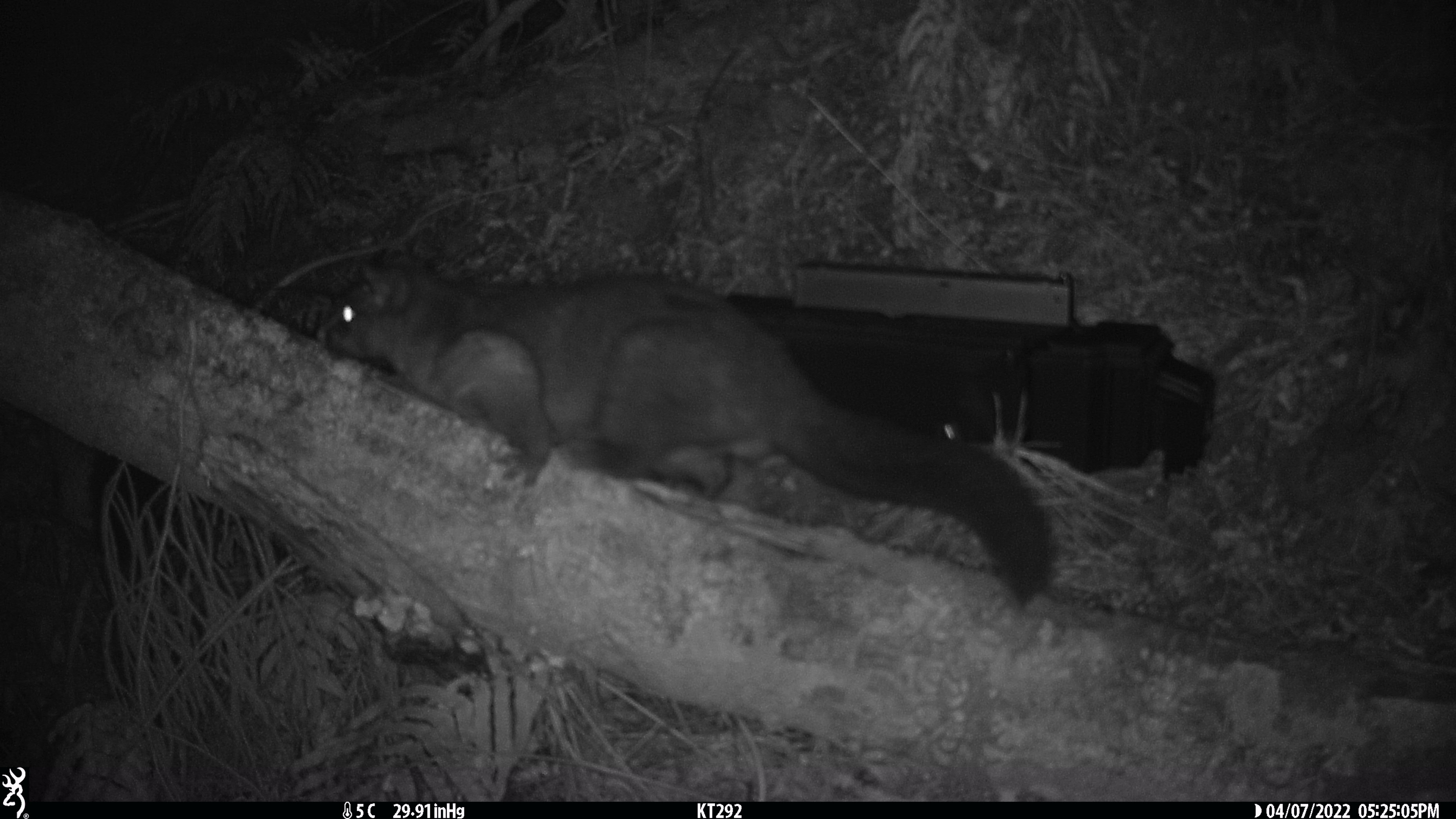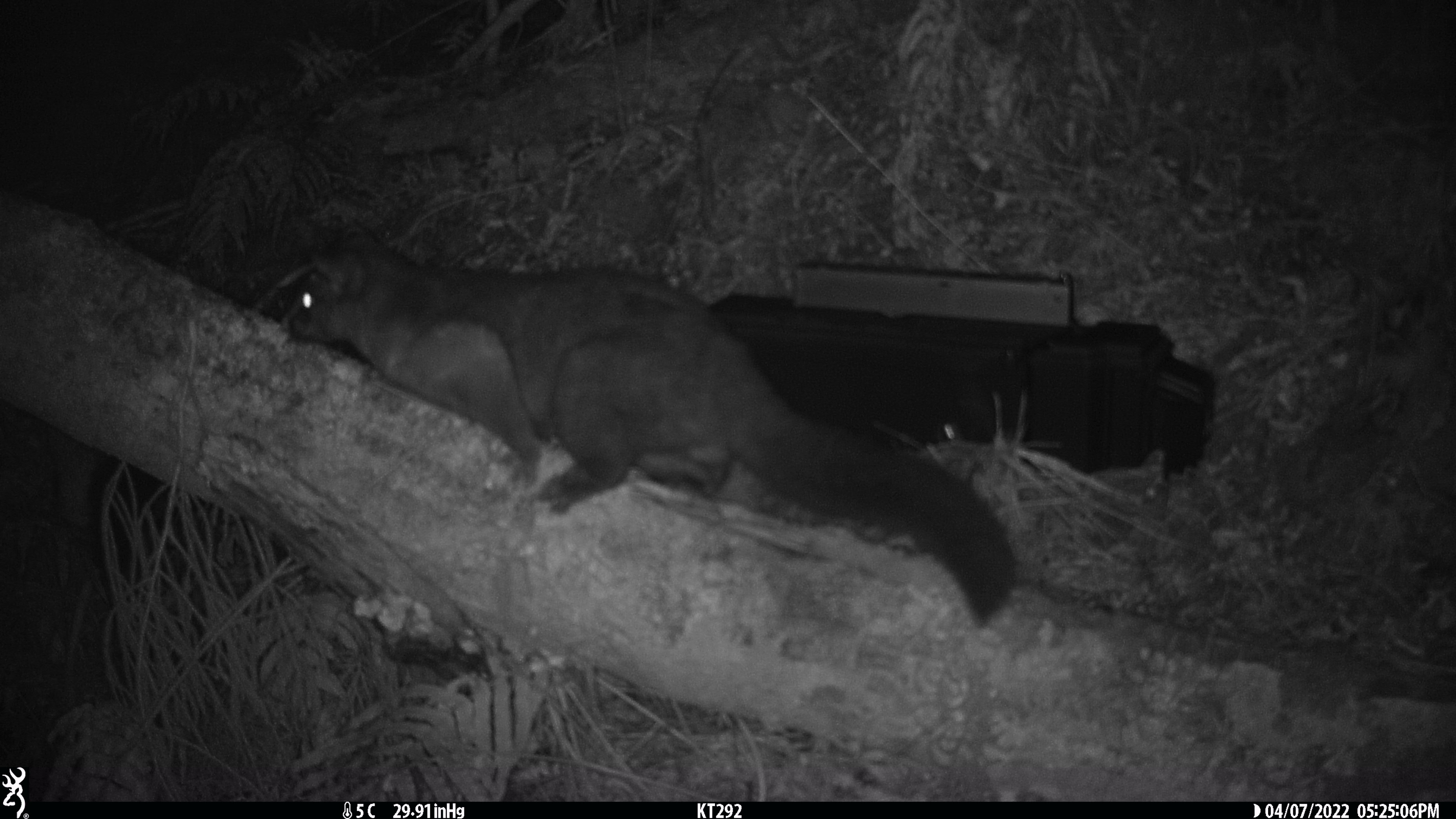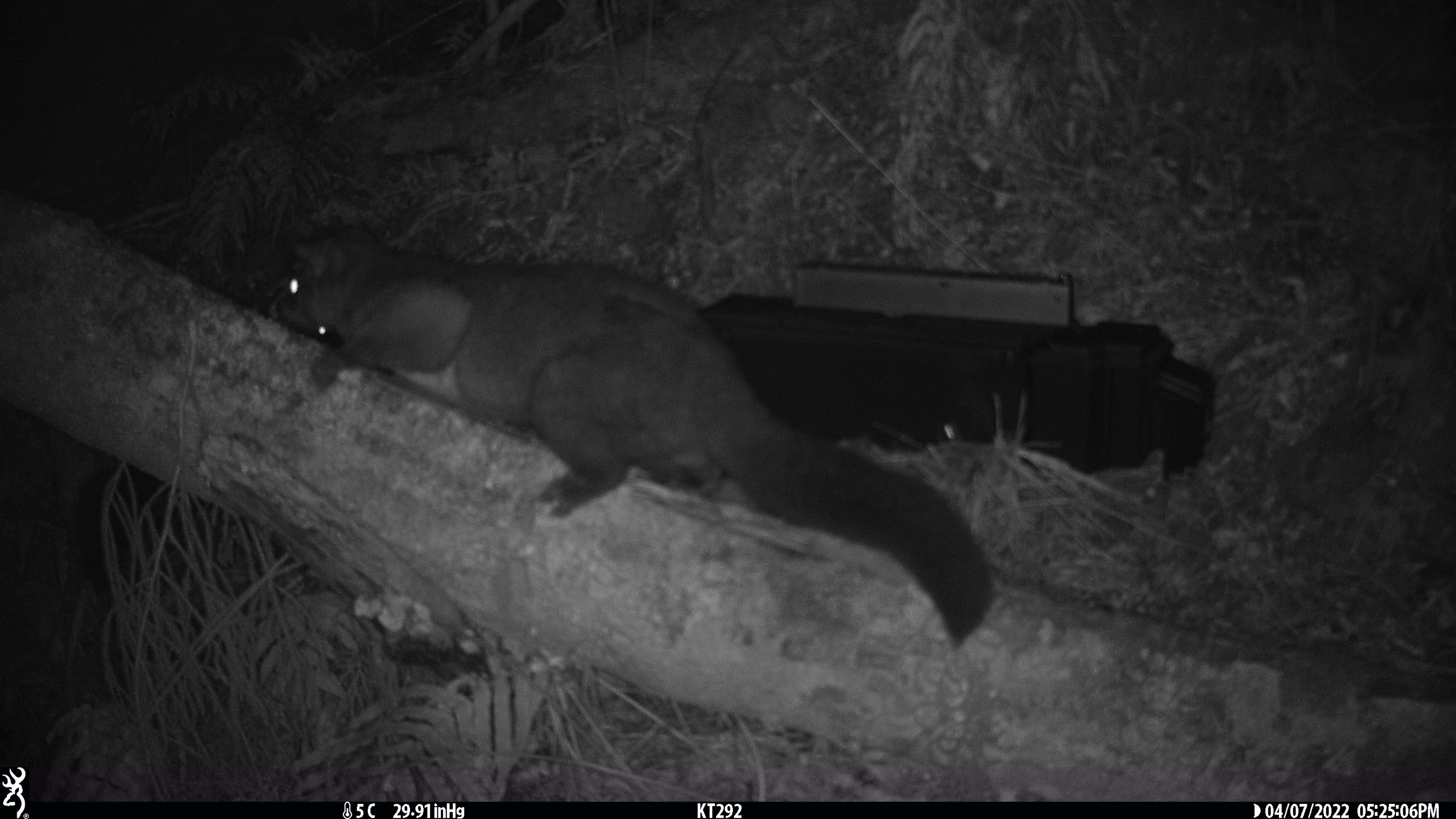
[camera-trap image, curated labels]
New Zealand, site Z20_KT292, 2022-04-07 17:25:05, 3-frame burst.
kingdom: Animalia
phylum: Chordata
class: Mammalia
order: Diprotodontia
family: Phalangeridae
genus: Trichosurus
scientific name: Trichosurus vulpecula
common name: common brushtail possum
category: possum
Possum (common brushtail possum) (Trichosurus vulpecula).